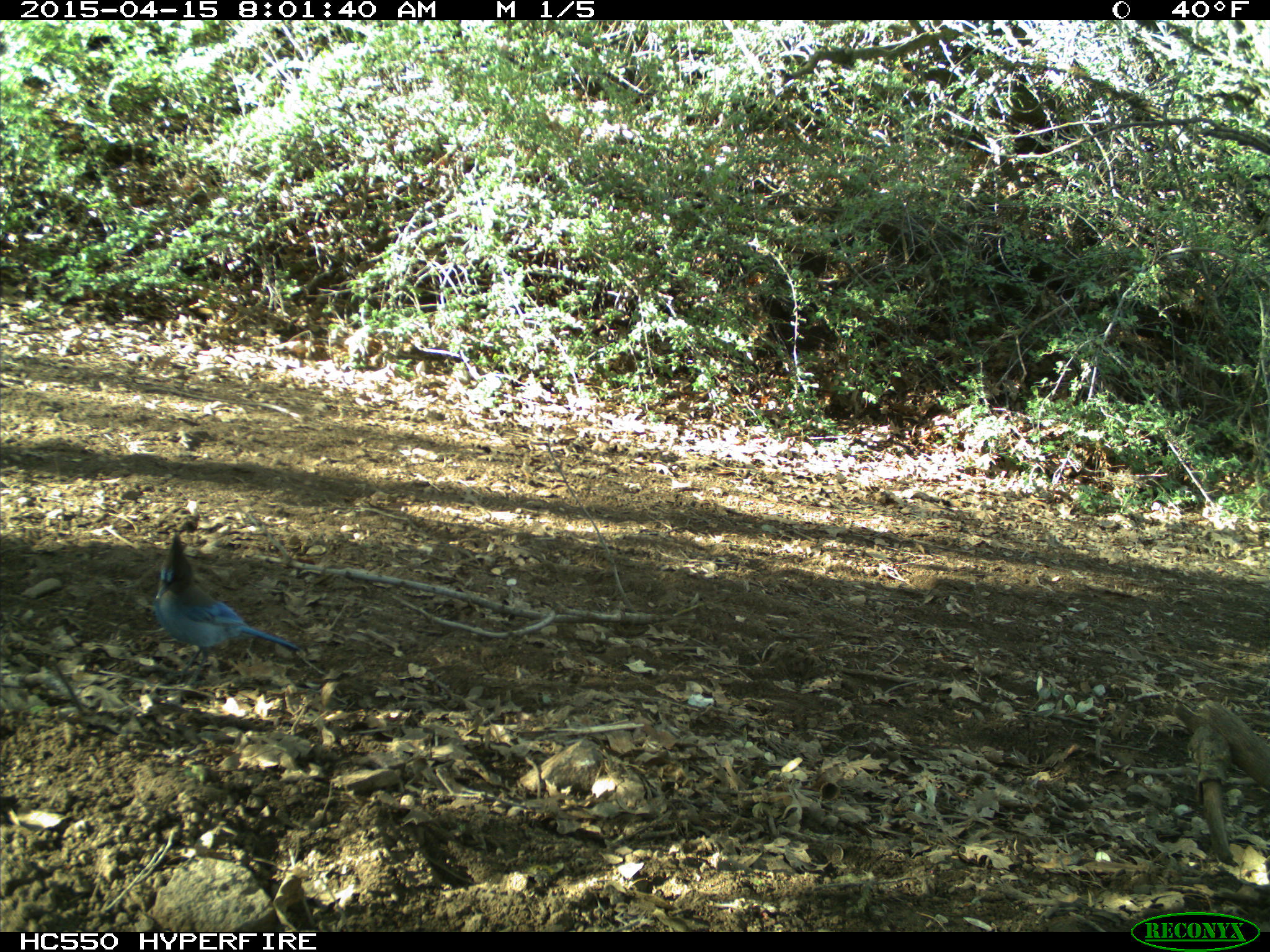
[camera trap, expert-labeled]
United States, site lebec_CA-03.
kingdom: Animalia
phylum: Chordata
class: Aves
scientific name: Aves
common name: birds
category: unidentified bird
Unidentified bird (birds) (Aves).